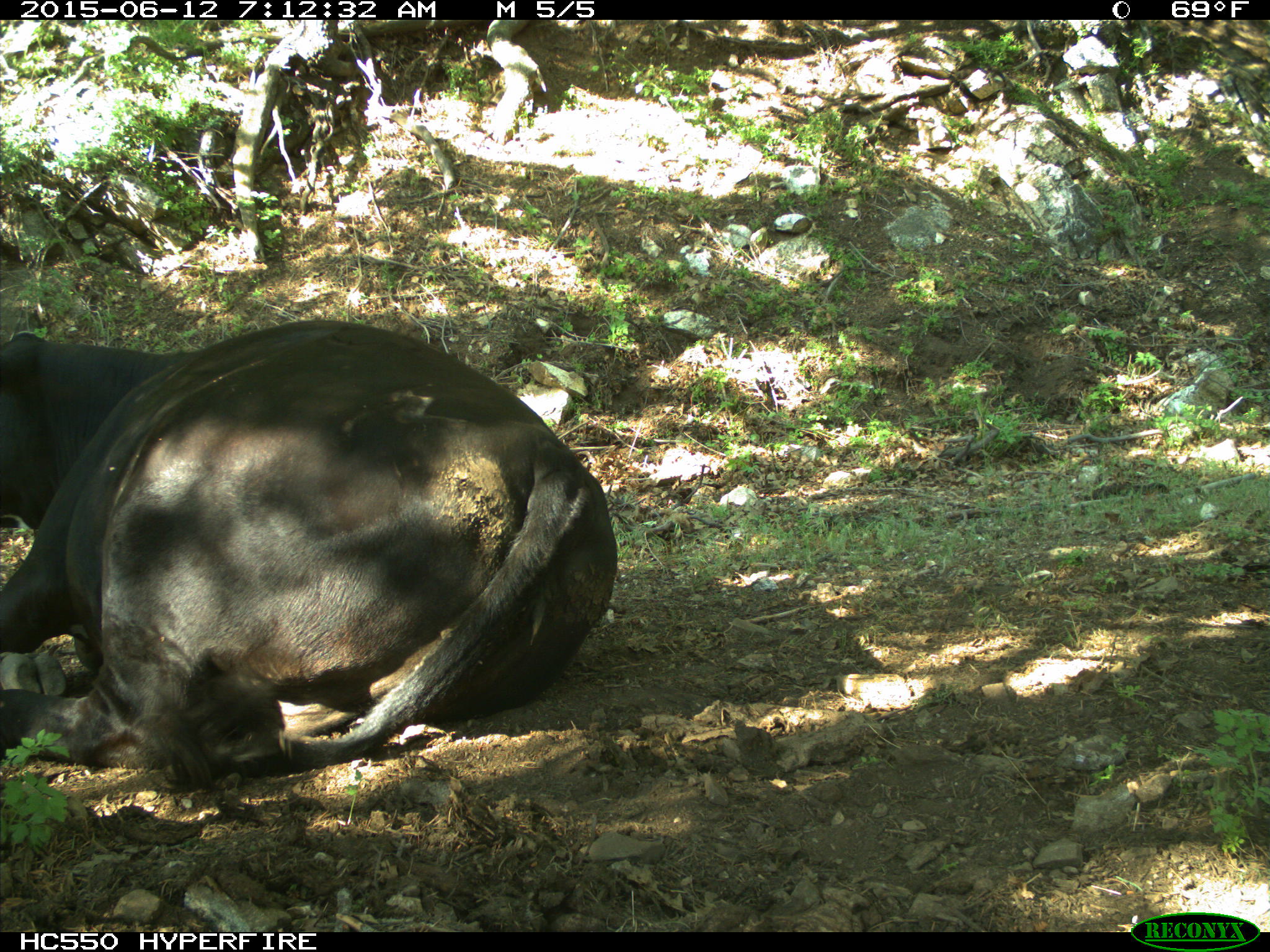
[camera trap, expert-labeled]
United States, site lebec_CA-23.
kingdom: Animalia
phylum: Chordata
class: Mammalia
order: Artiodactyla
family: Bovidae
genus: Bos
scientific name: Bos taurus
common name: domestic cow